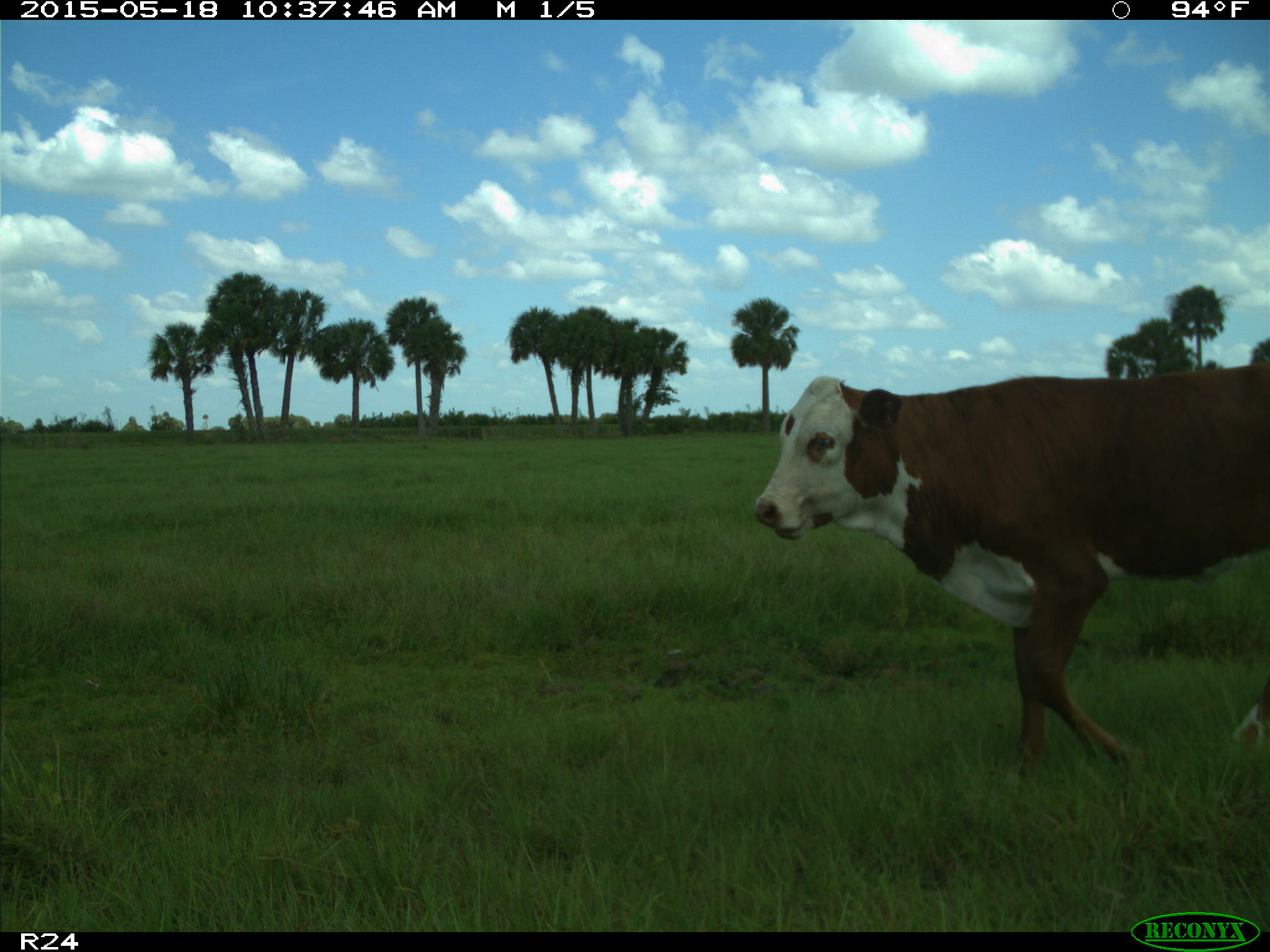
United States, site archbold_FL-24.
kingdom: Animalia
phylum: Chordata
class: Mammalia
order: Artiodactyla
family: Bovidae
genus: Bos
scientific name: Bos taurus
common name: domestic cow